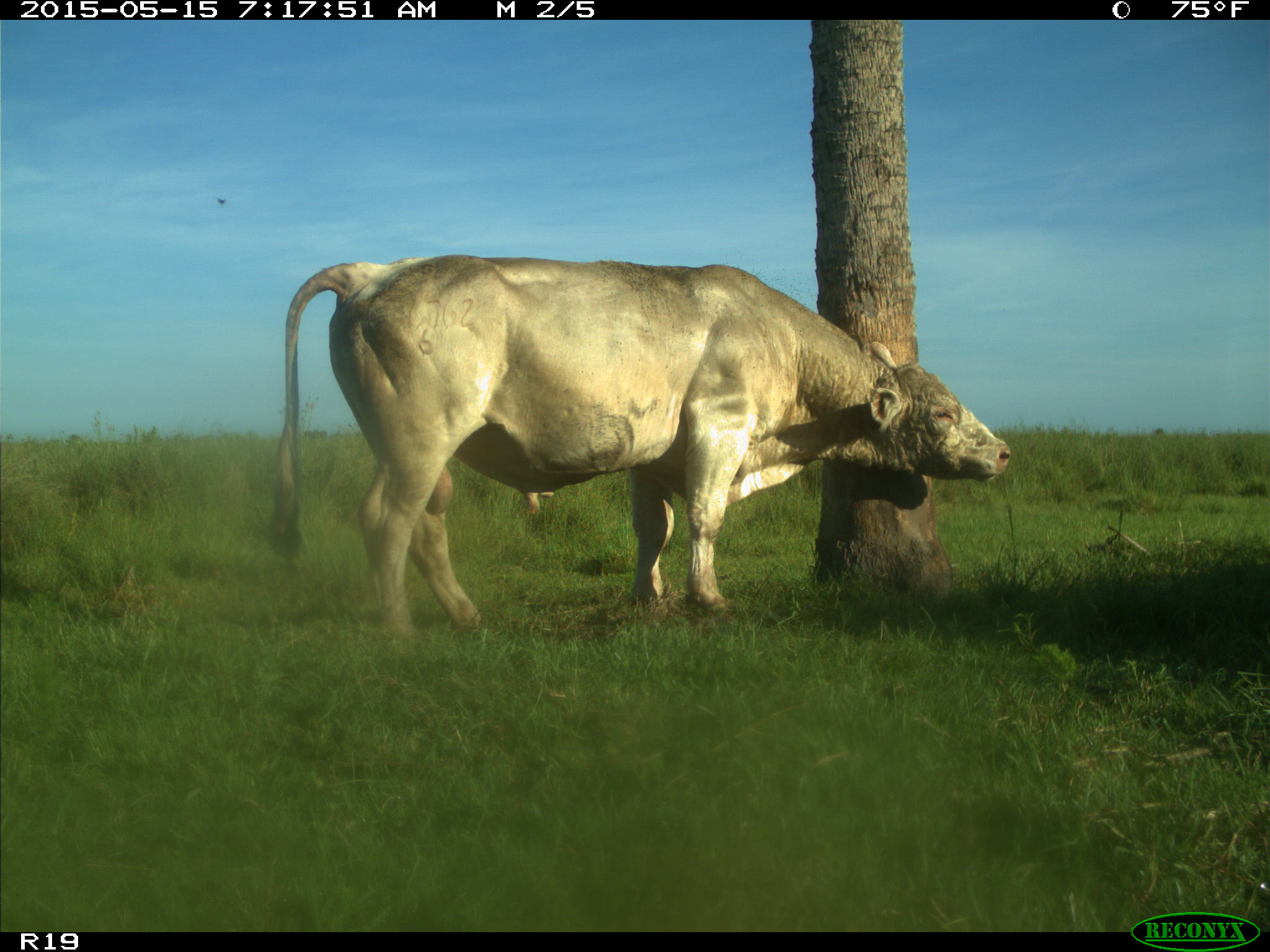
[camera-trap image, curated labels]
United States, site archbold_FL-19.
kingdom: Animalia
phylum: Chordata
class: Mammalia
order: Artiodactyla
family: Bovidae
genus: Bos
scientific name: Bos taurus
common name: domestic cow